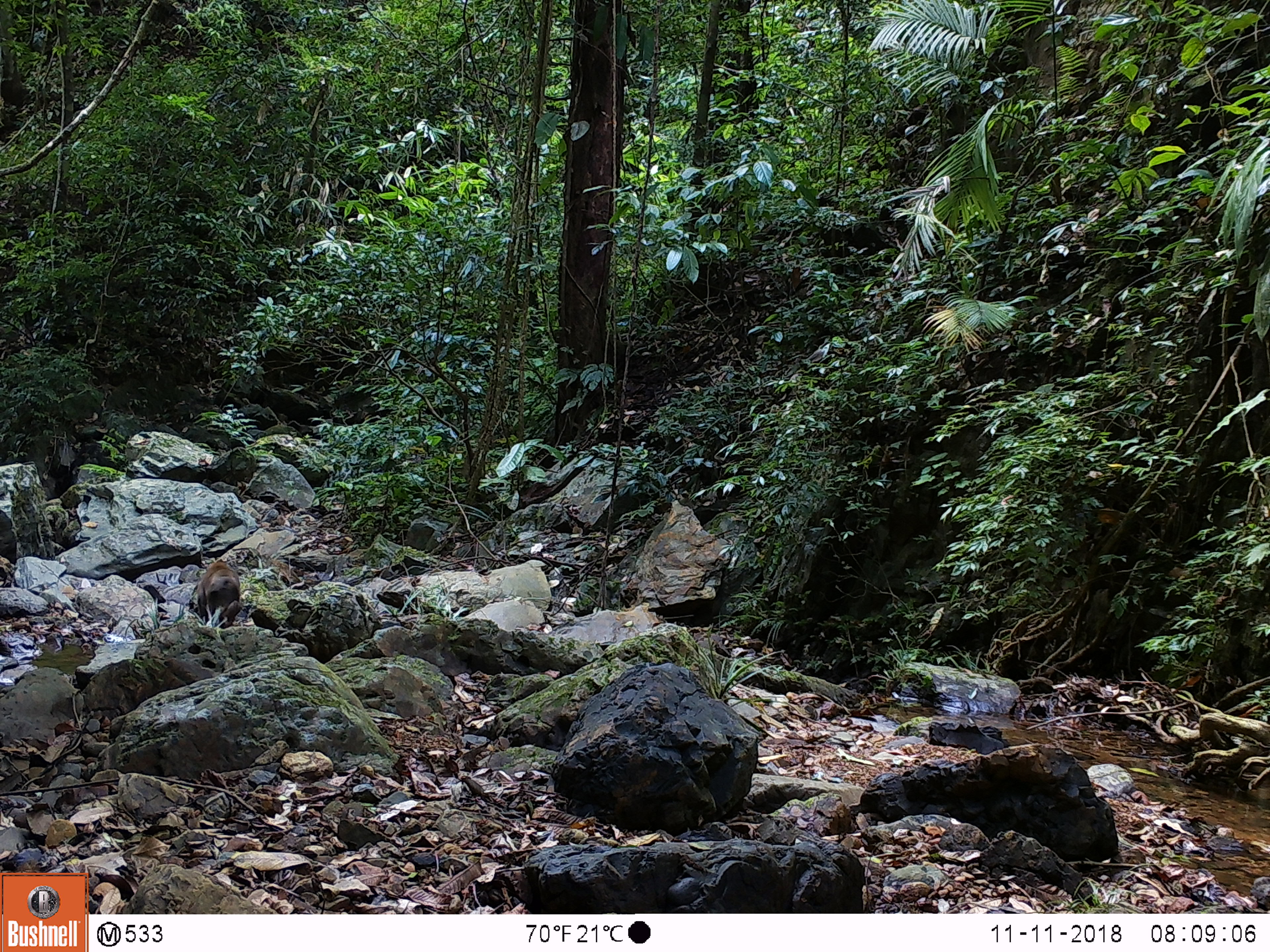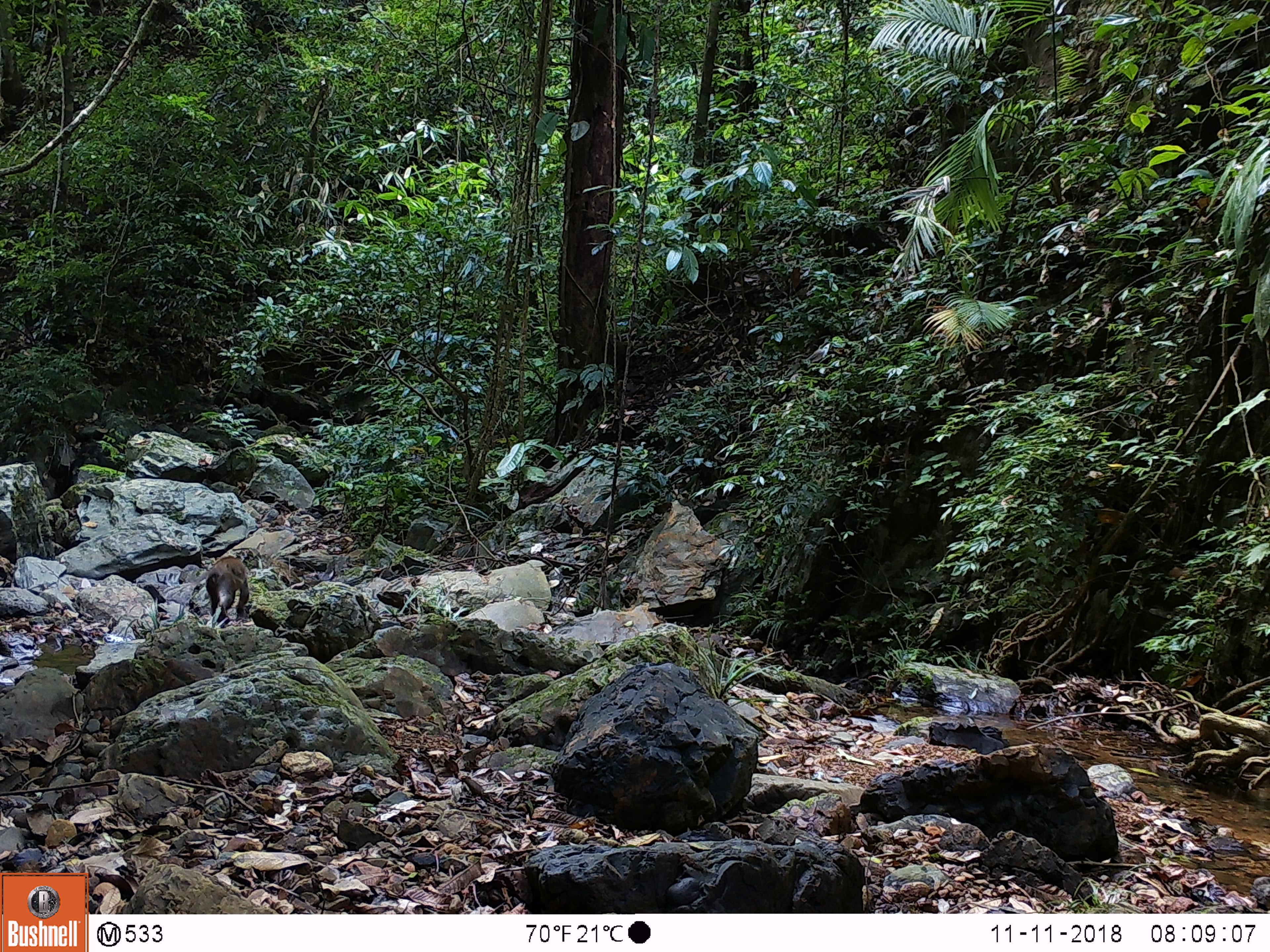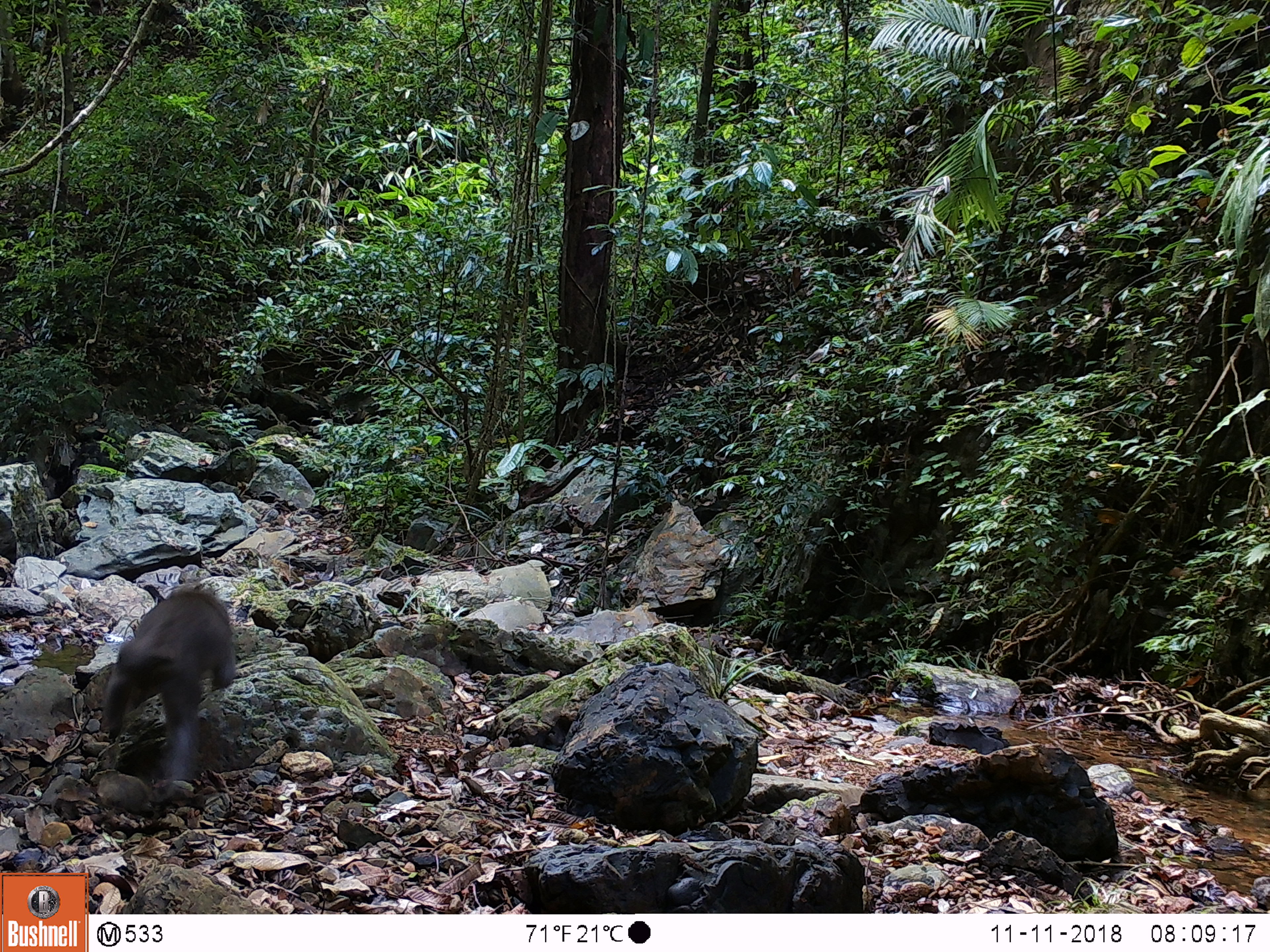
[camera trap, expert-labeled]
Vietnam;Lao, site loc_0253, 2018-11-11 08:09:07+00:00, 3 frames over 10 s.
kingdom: Animalia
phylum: Chordata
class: Mammalia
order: Primates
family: Cercopithecidae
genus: Macaca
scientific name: Macaca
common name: macaques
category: assam or rhesus macaque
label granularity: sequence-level